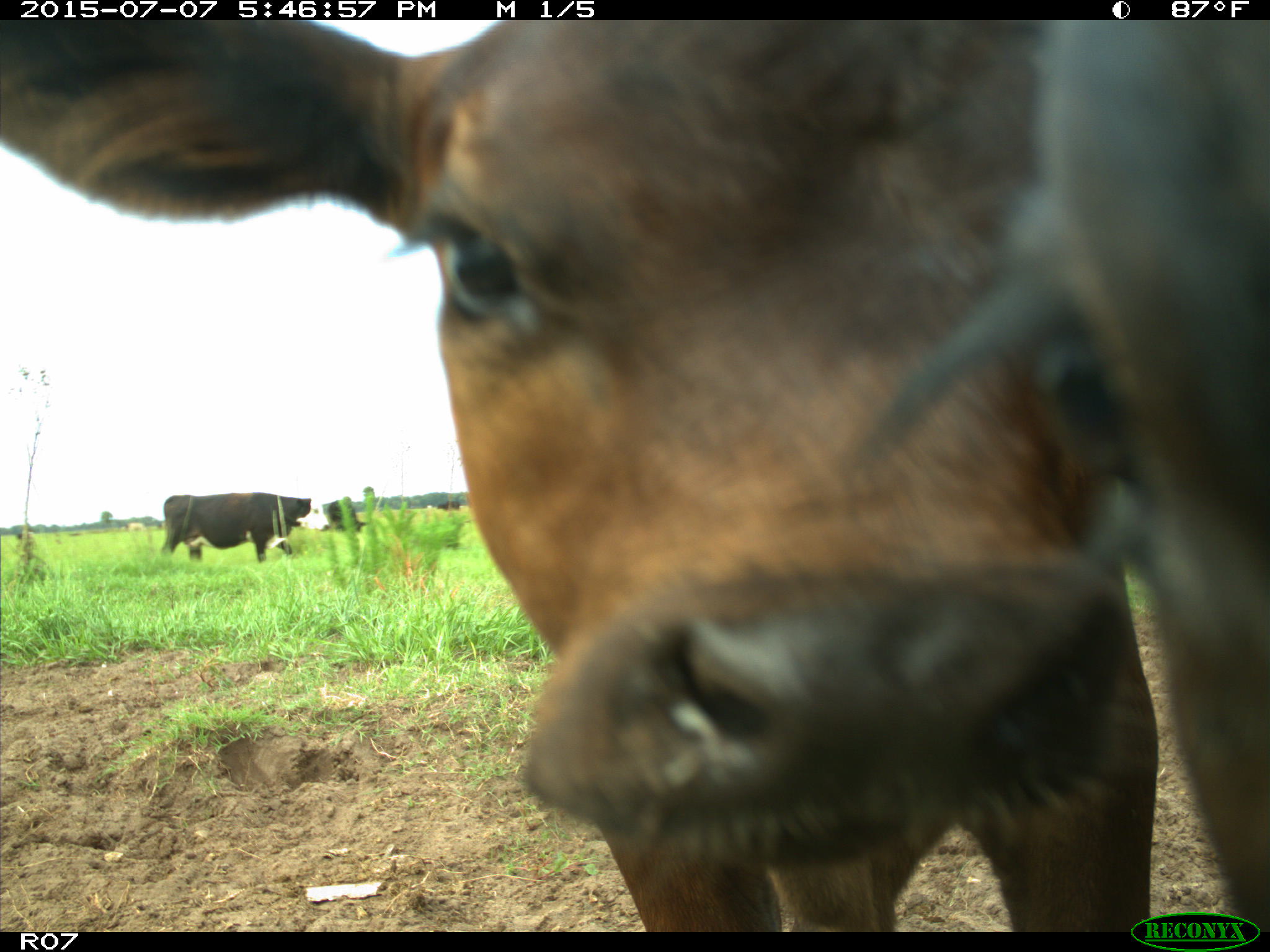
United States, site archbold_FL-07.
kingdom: Animalia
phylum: Chordata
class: Mammalia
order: Artiodactyla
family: Bovidae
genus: Bos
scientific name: Bos taurus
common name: domestic cow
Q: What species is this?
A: Bos taurus (domestic cow).